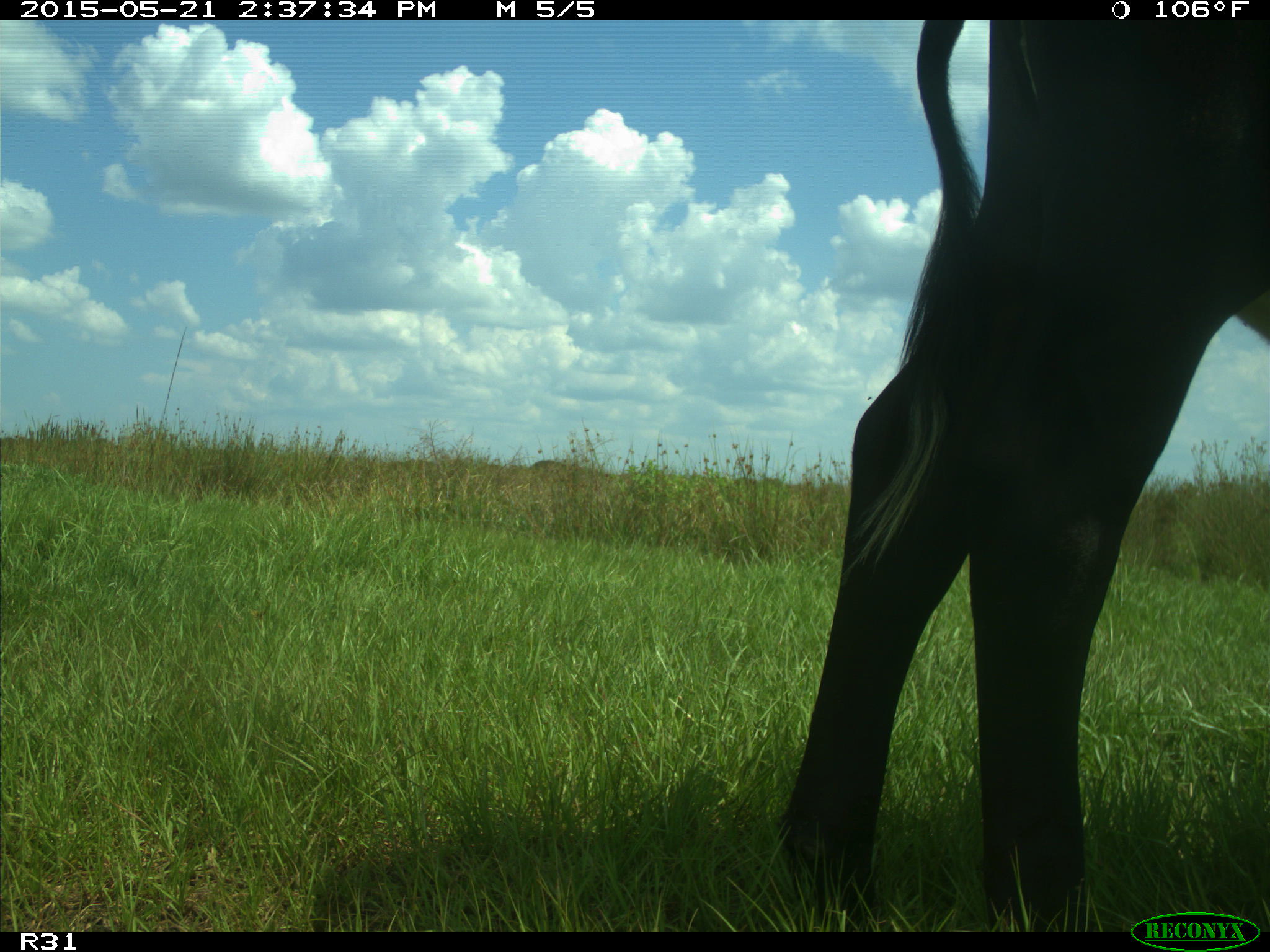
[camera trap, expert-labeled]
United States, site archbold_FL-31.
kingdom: Animalia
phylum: Chordata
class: Mammalia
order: Artiodactyla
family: Bovidae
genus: Bos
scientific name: Bos taurus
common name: domestic cow